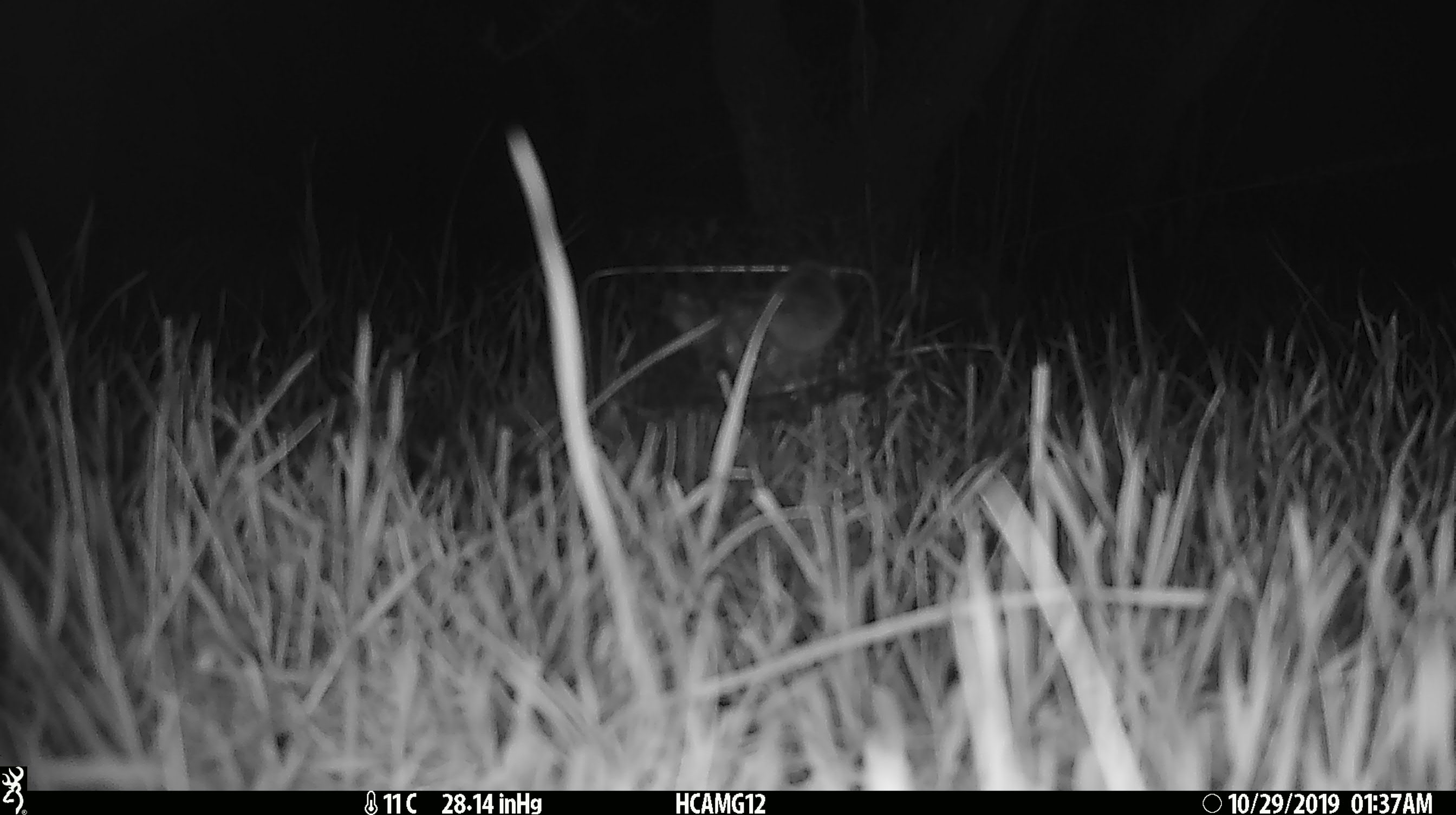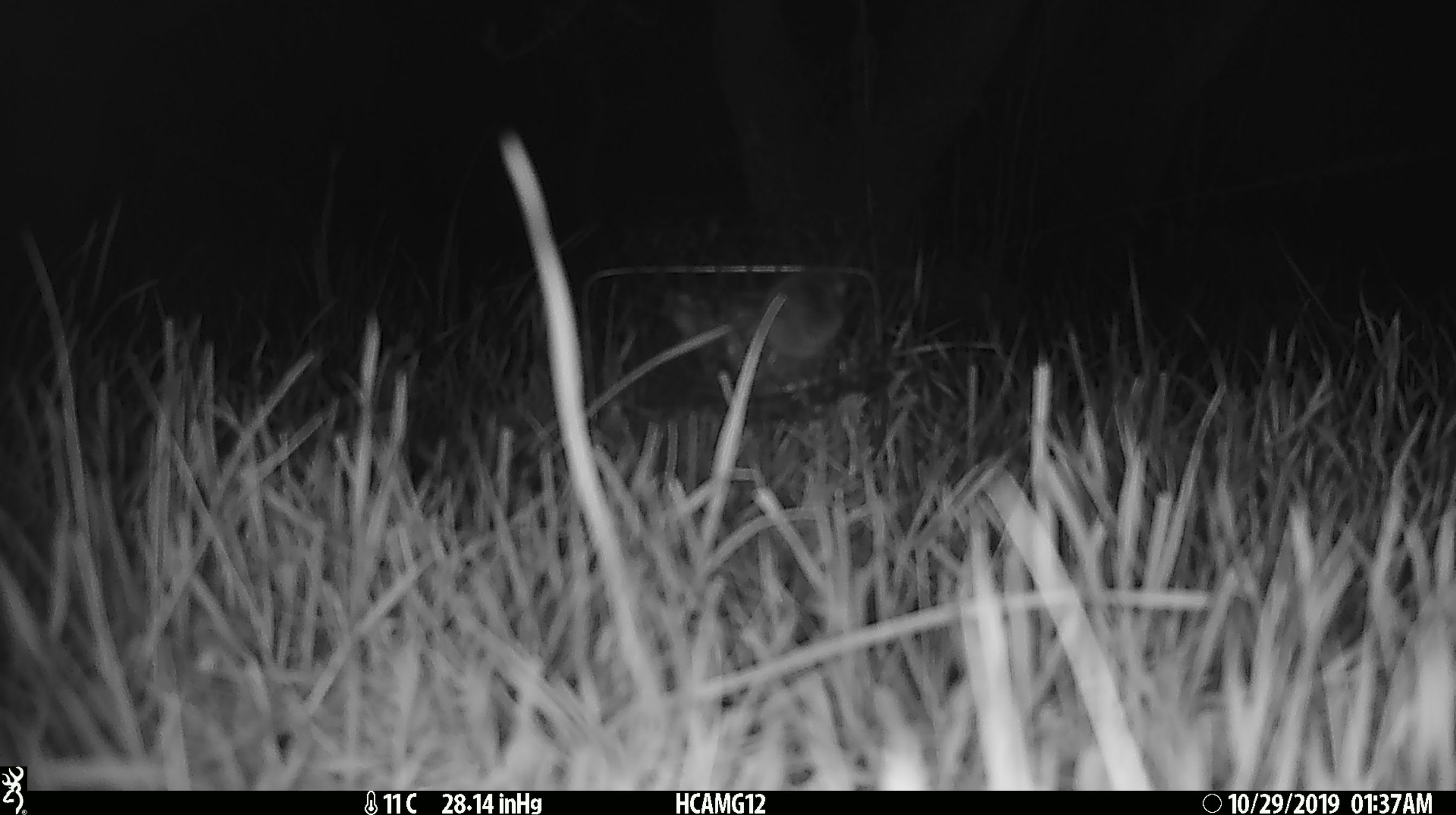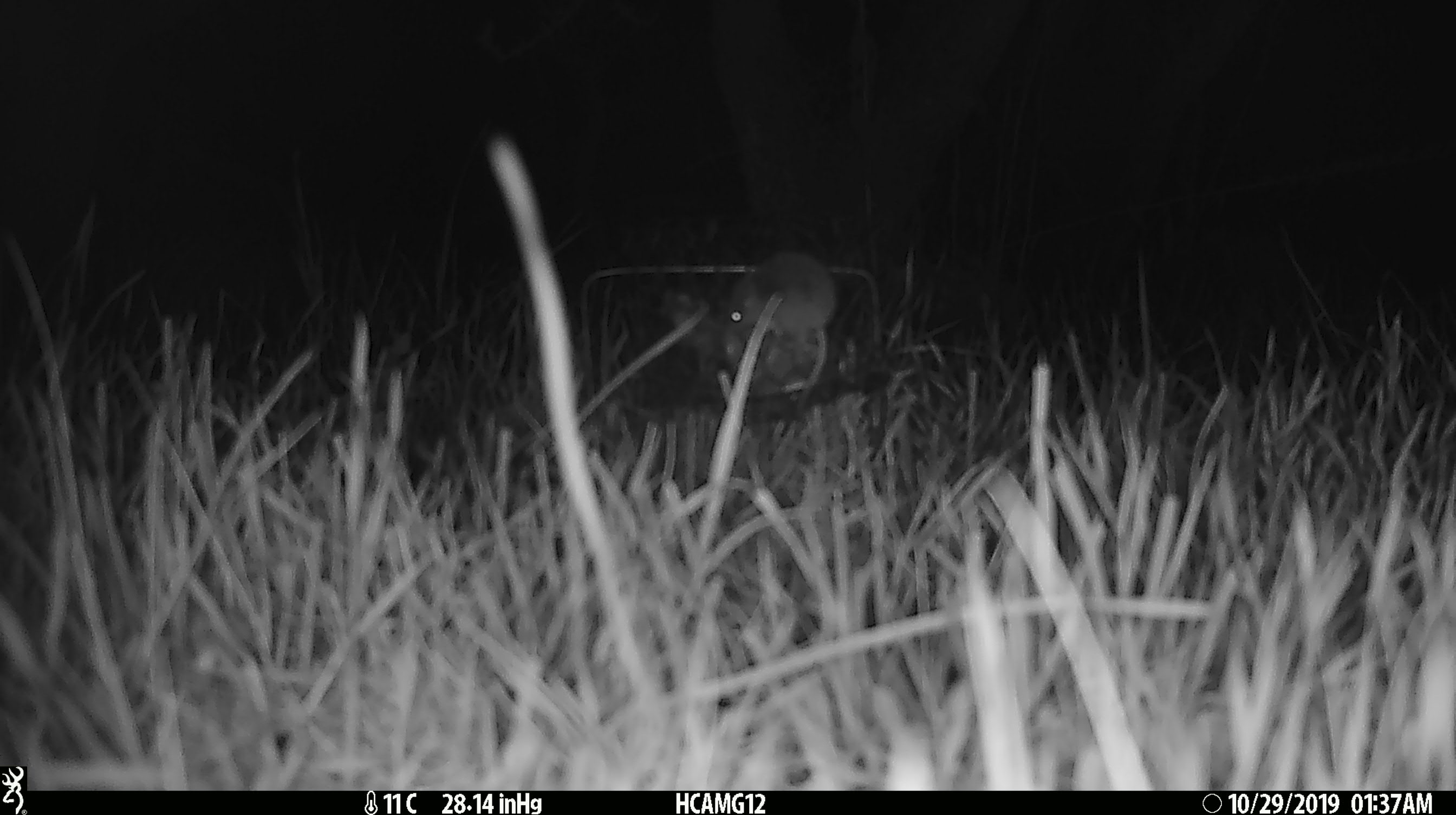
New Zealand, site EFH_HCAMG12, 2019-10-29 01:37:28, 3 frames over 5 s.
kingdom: Animalia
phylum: Chordata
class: Mammalia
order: Rodentia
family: Muridae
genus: Mus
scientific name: Mus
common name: mouse